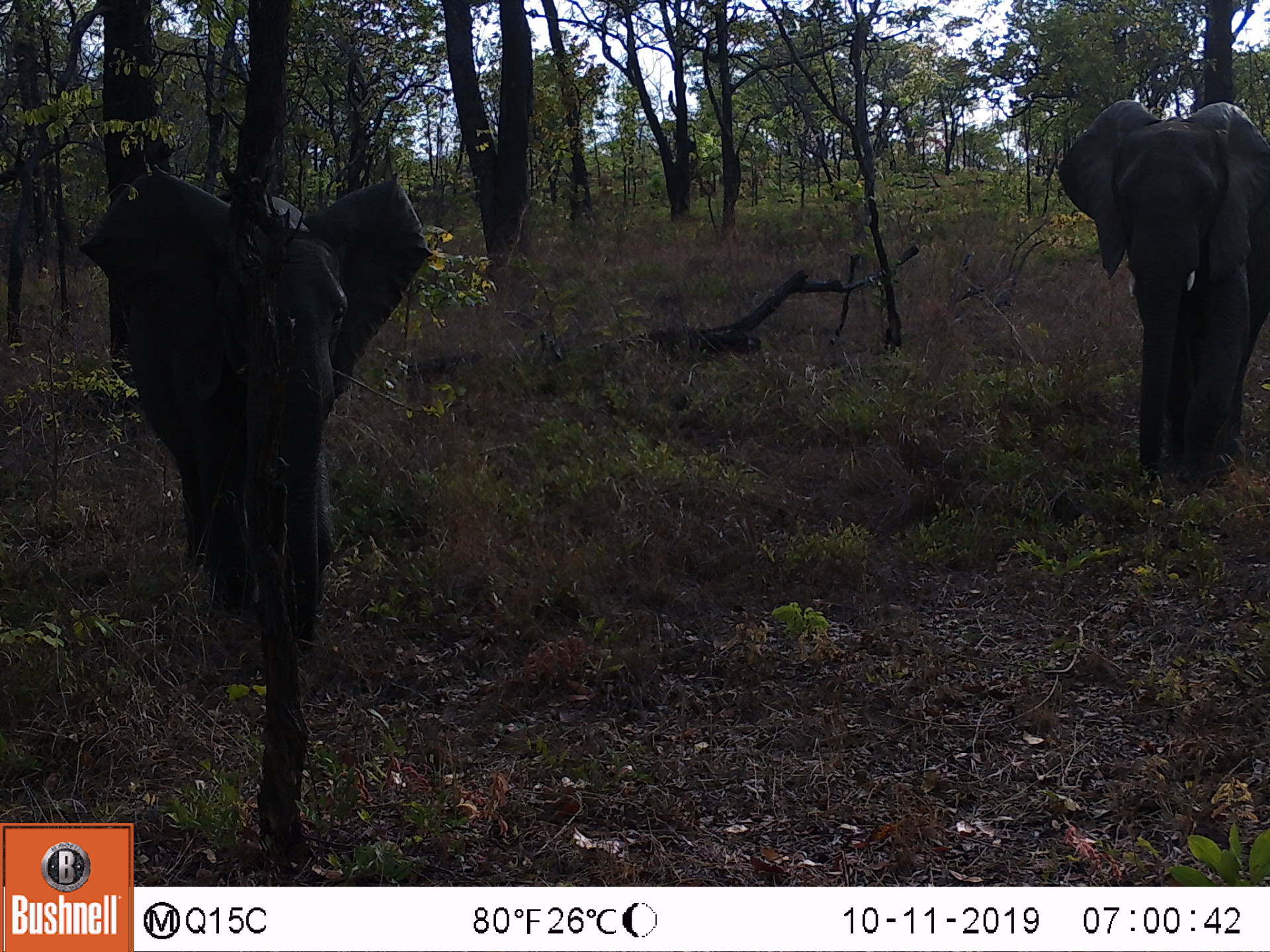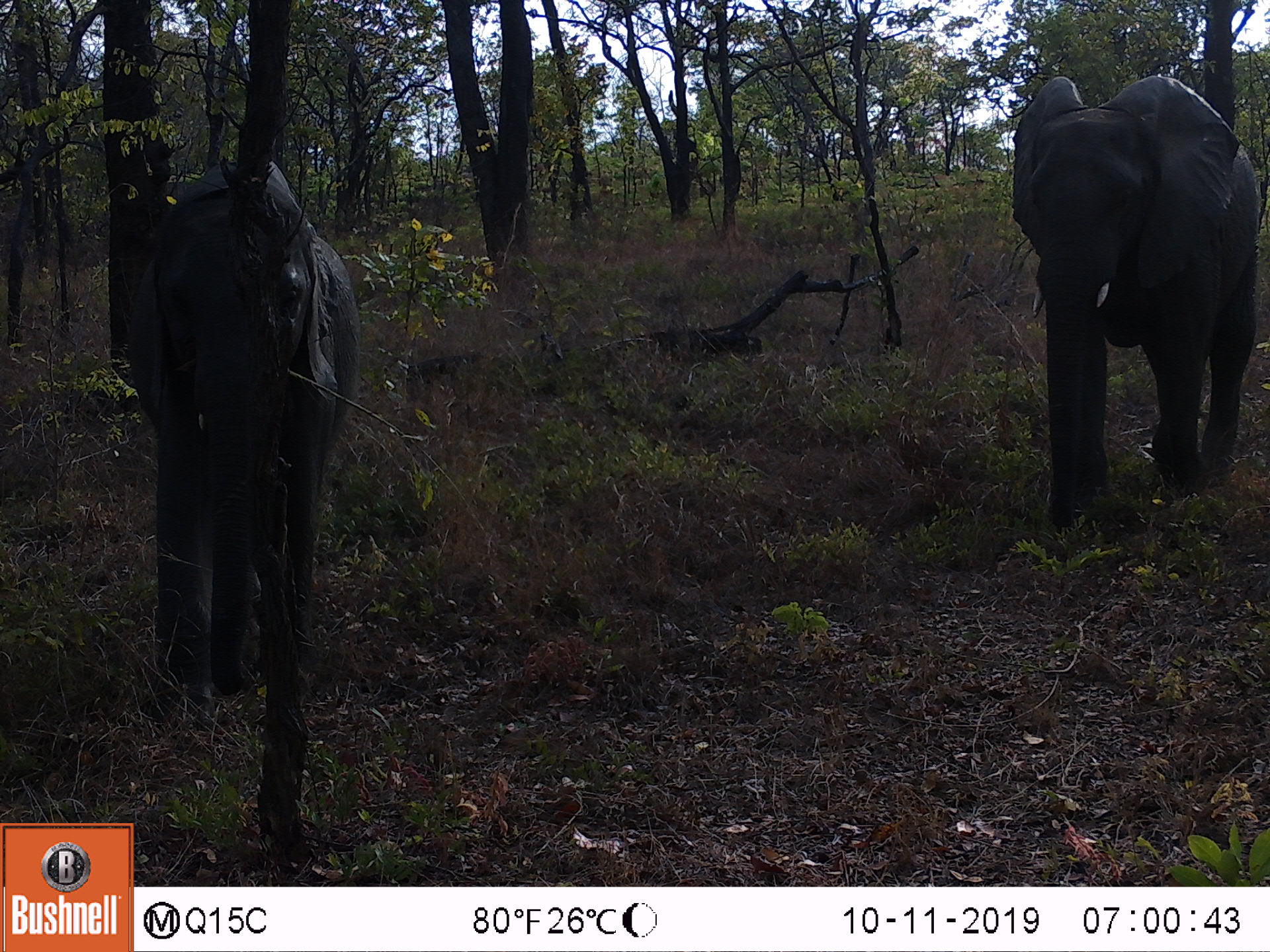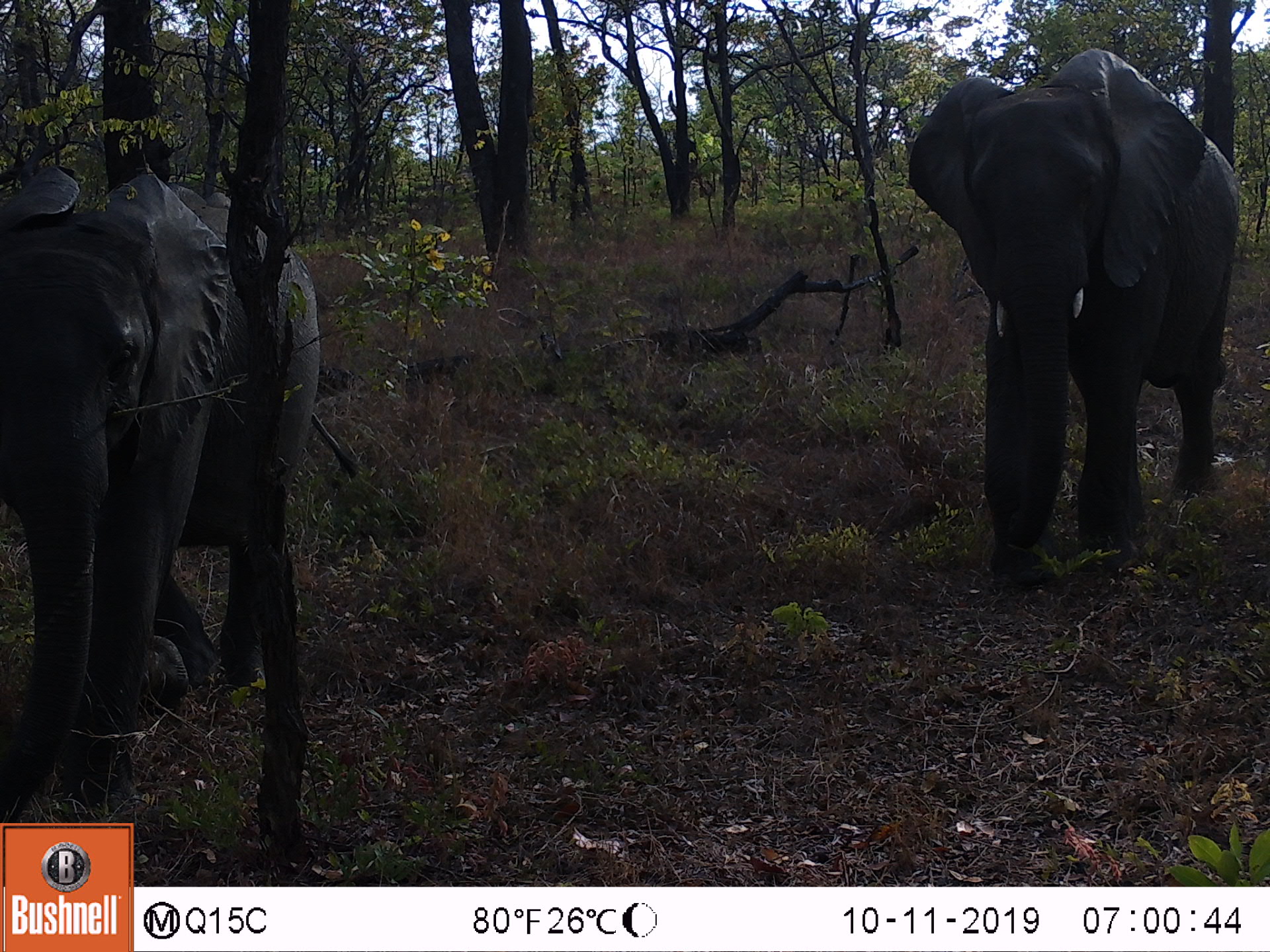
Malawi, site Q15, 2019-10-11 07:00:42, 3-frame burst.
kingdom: Animalia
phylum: Chordata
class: Mammalia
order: Proboscidea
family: Elephantidae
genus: Loxodonta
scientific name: Loxodonta africana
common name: african savanna elephant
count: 2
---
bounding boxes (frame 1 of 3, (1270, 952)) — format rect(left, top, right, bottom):
african savanna elephant: rect(77, 164, 436, 652); rect(1048, 85, 1269, 515)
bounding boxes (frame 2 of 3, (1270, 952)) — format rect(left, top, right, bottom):
african savanna elephant: rect(87, 160, 377, 716); rect(997, 66, 1267, 547)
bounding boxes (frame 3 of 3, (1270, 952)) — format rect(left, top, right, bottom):
african savanna elephant: rect(0, 150, 327, 821); rect(901, 44, 1254, 598)